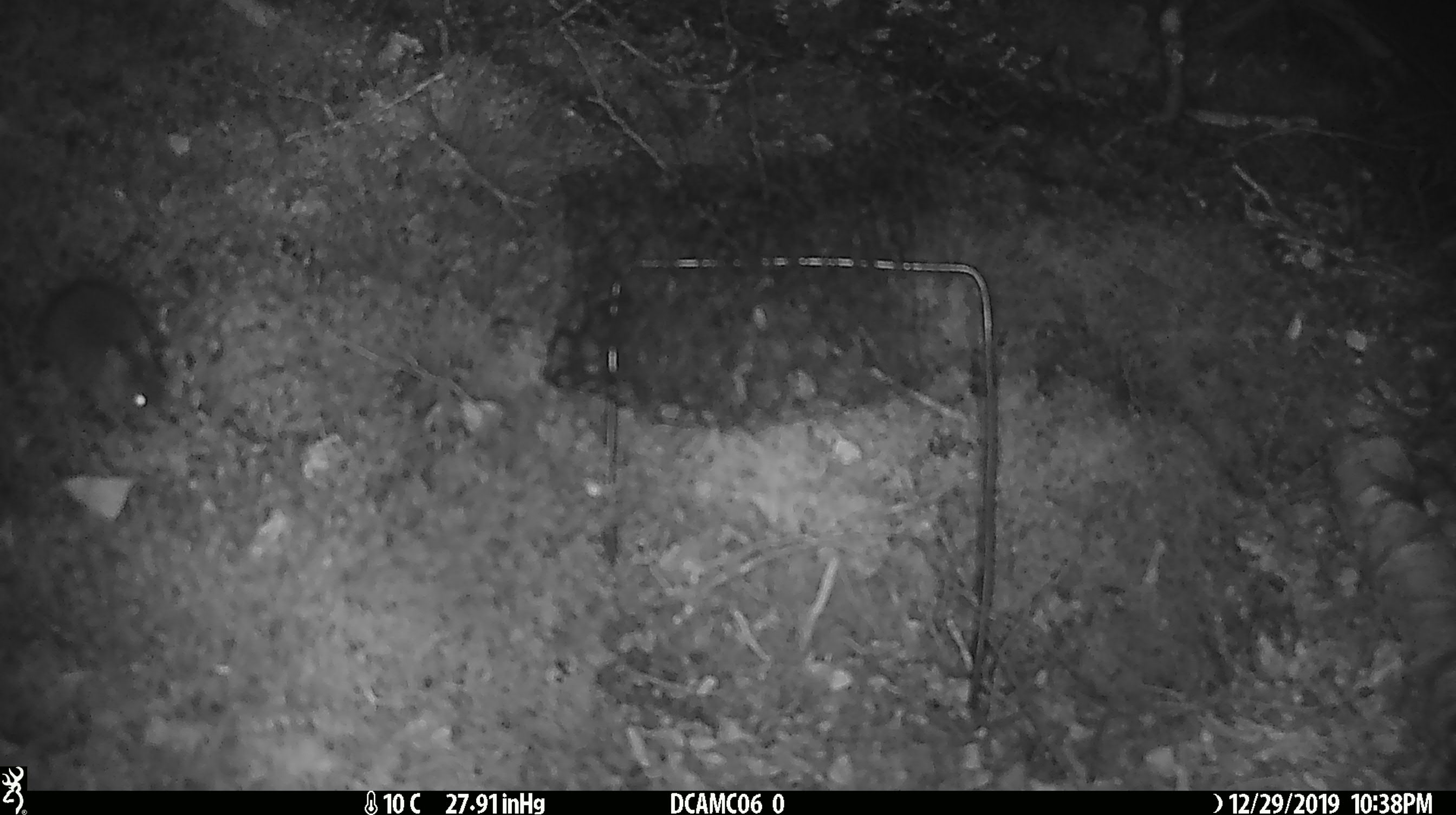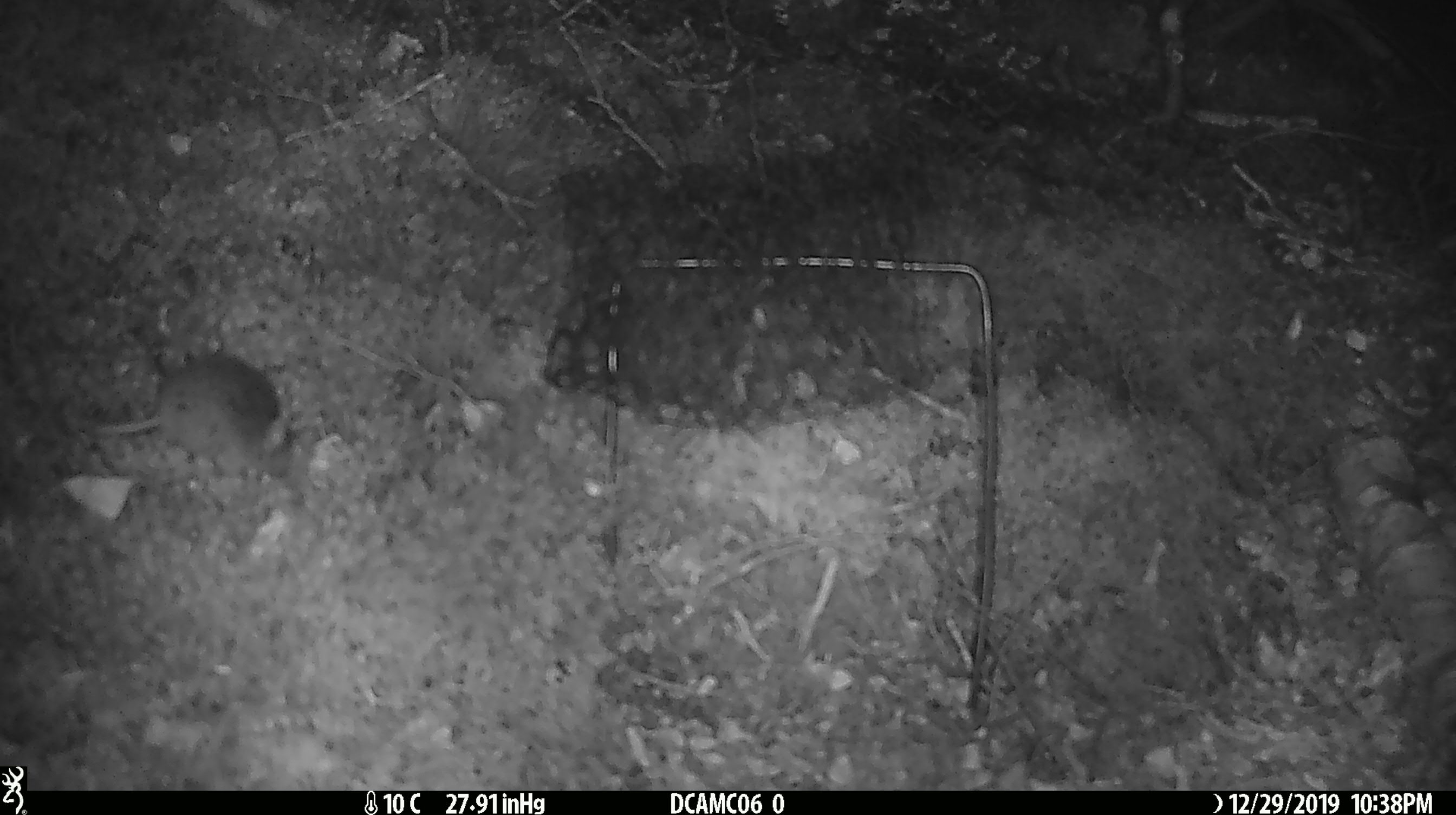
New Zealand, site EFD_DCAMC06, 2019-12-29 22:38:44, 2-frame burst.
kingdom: Animalia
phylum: Chordata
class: Mammalia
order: Rodentia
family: Muridae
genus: Mus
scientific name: Mus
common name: mouse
Mouse (Mus).